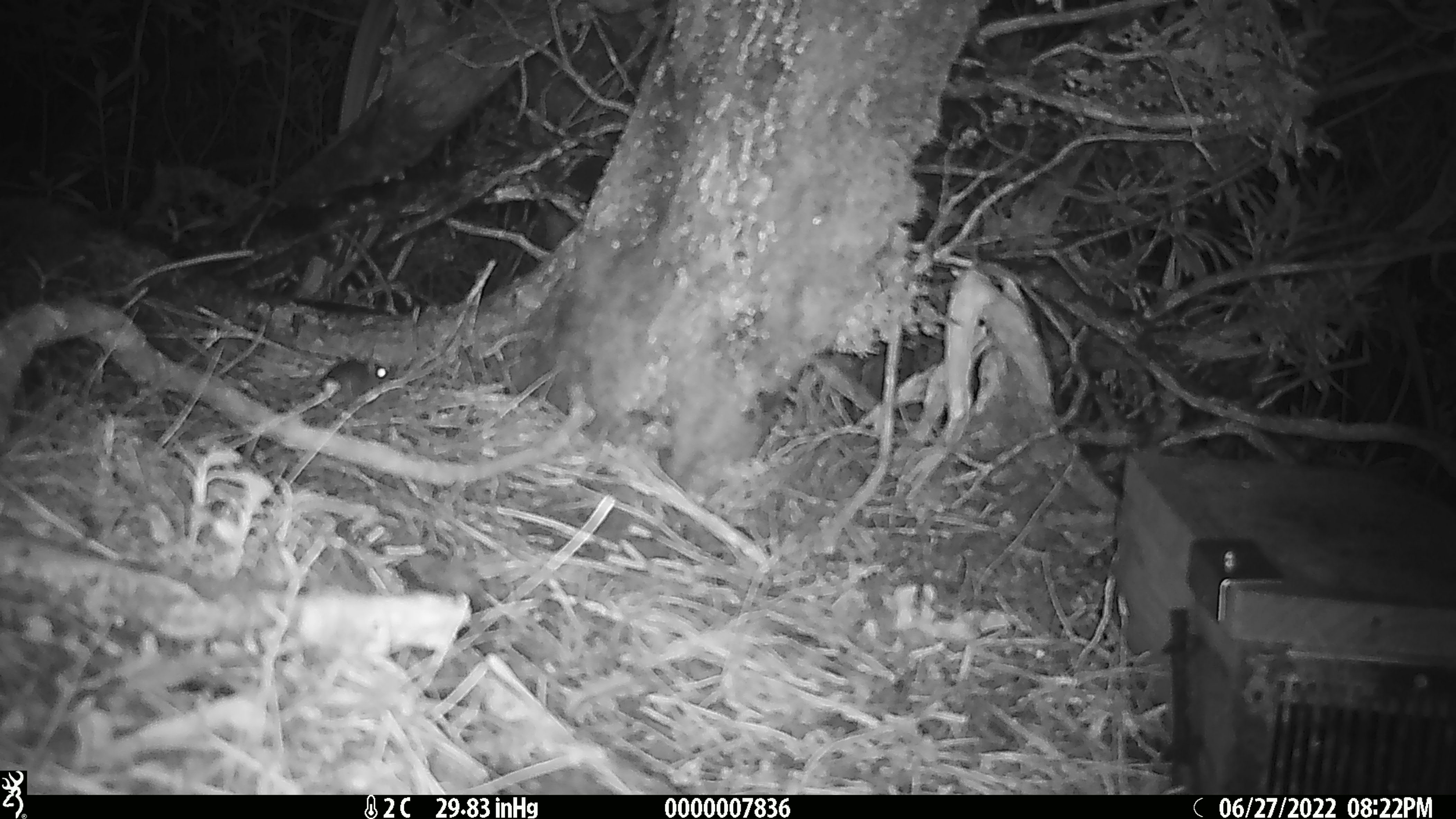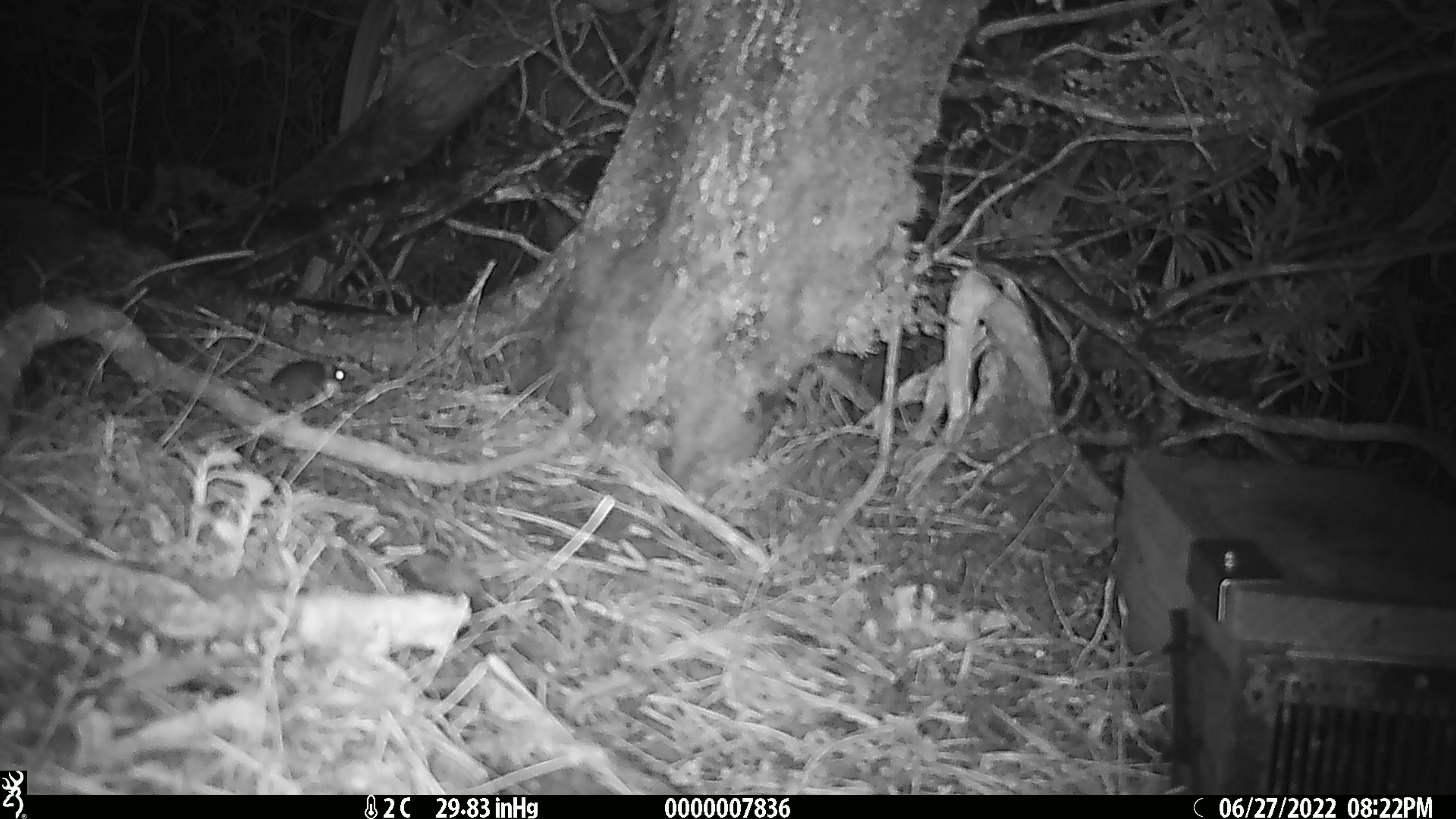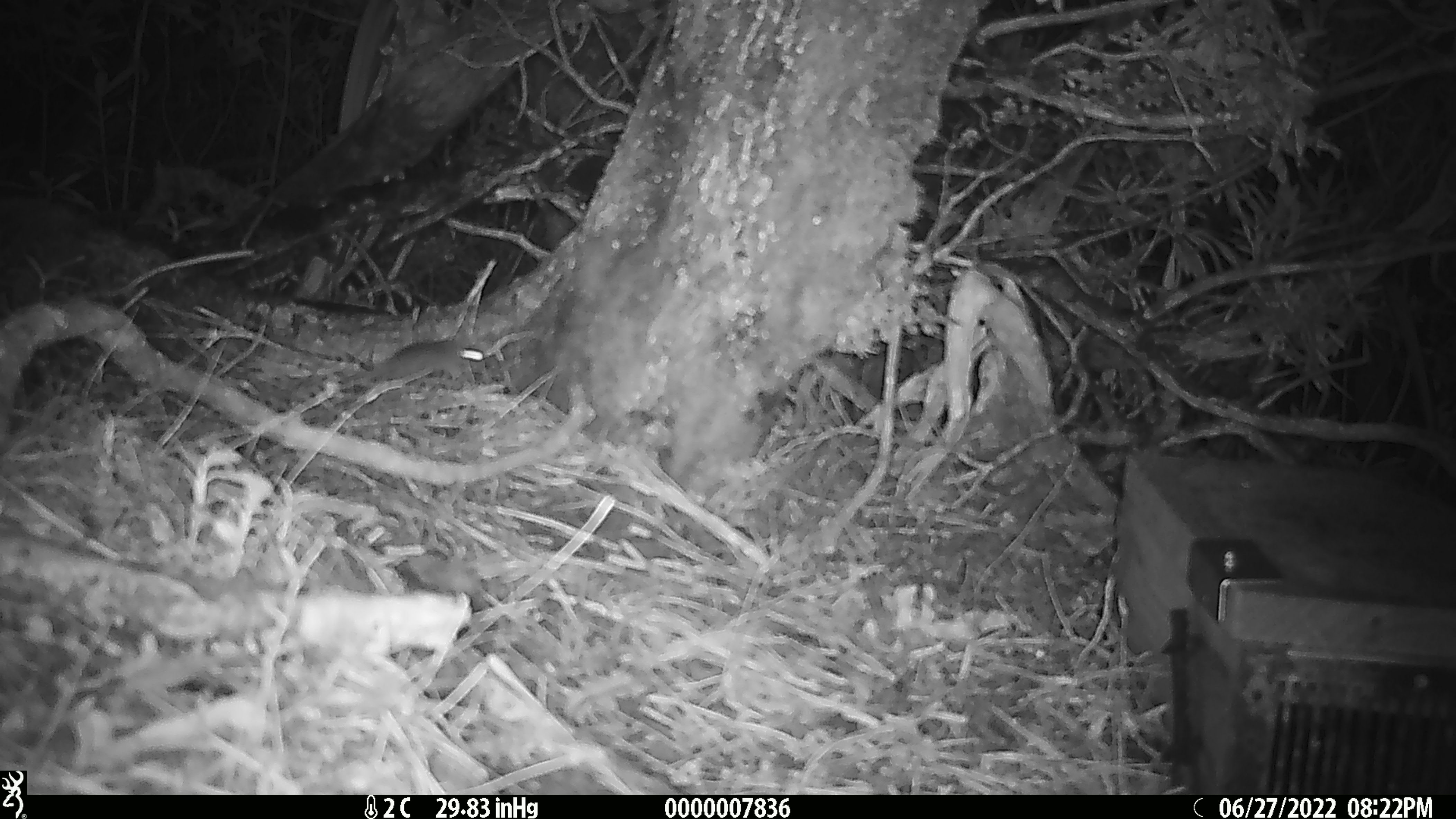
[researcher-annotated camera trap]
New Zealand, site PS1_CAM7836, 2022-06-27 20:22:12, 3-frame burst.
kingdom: Animalia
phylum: Chordata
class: Mammalia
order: Rodentia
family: Muridae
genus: Mus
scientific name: Mus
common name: mouse